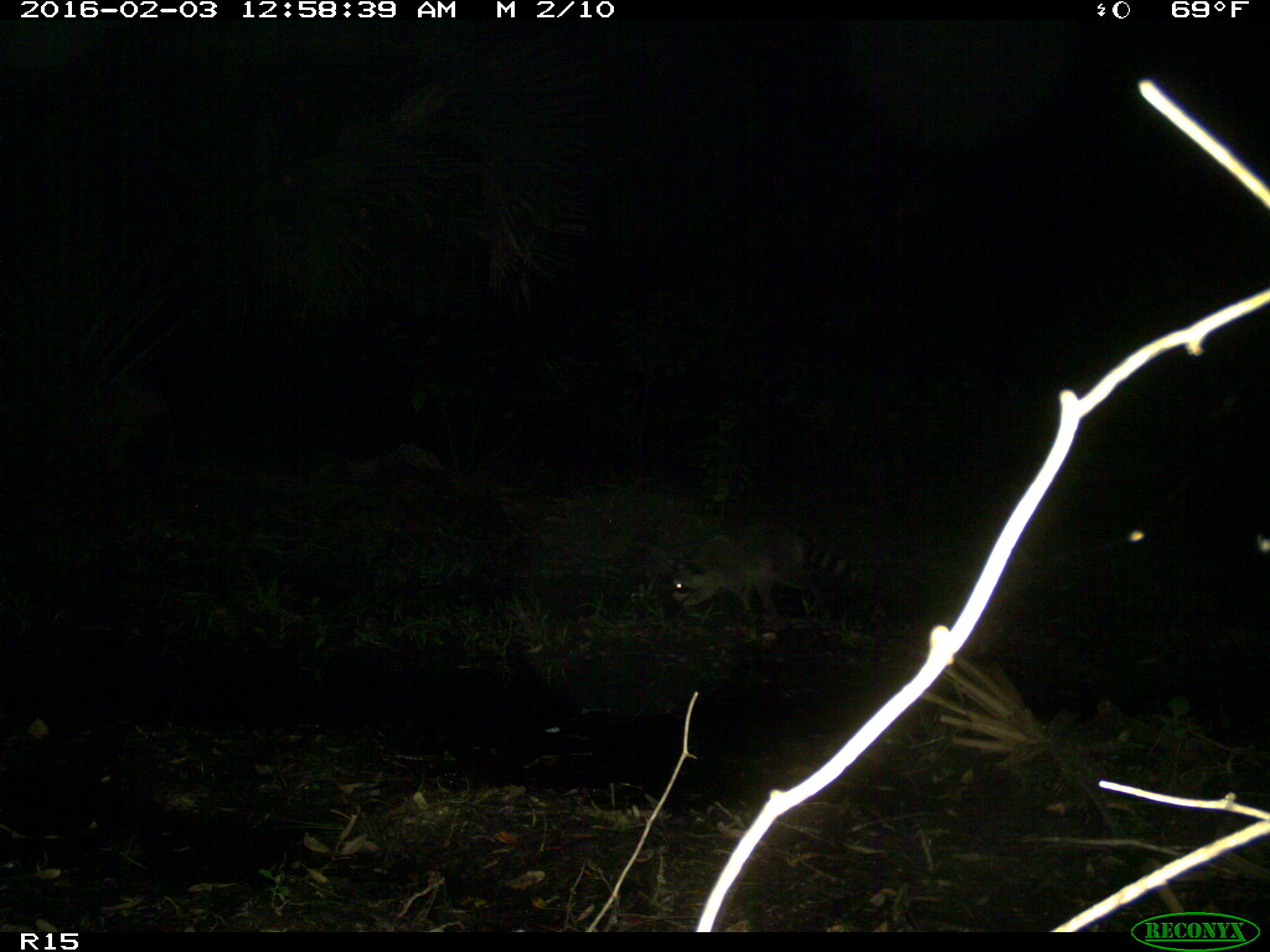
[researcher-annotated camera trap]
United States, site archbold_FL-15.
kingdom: Animalia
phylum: Chordata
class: Mammalia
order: Carnivora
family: Procyonidae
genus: Procyon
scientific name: Procyon lotor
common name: common raccoon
Procyon lotor (common raccoon).